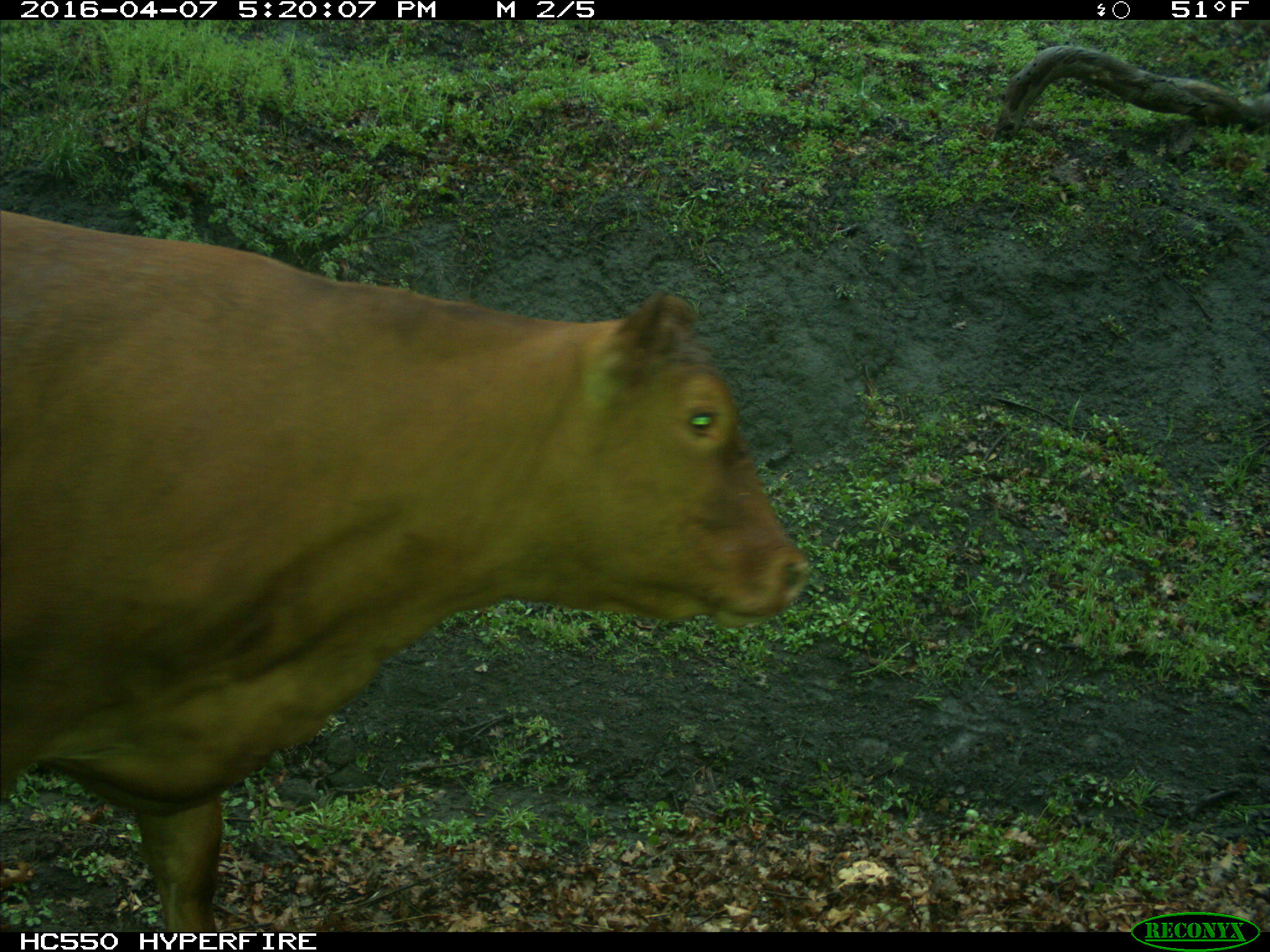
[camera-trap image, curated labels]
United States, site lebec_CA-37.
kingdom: Animalia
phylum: Chordata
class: Mammalia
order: Artiodactyla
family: Bovidae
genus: Bos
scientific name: Bos taurus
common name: domestic cow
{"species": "Bos taurus (domestic cow)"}